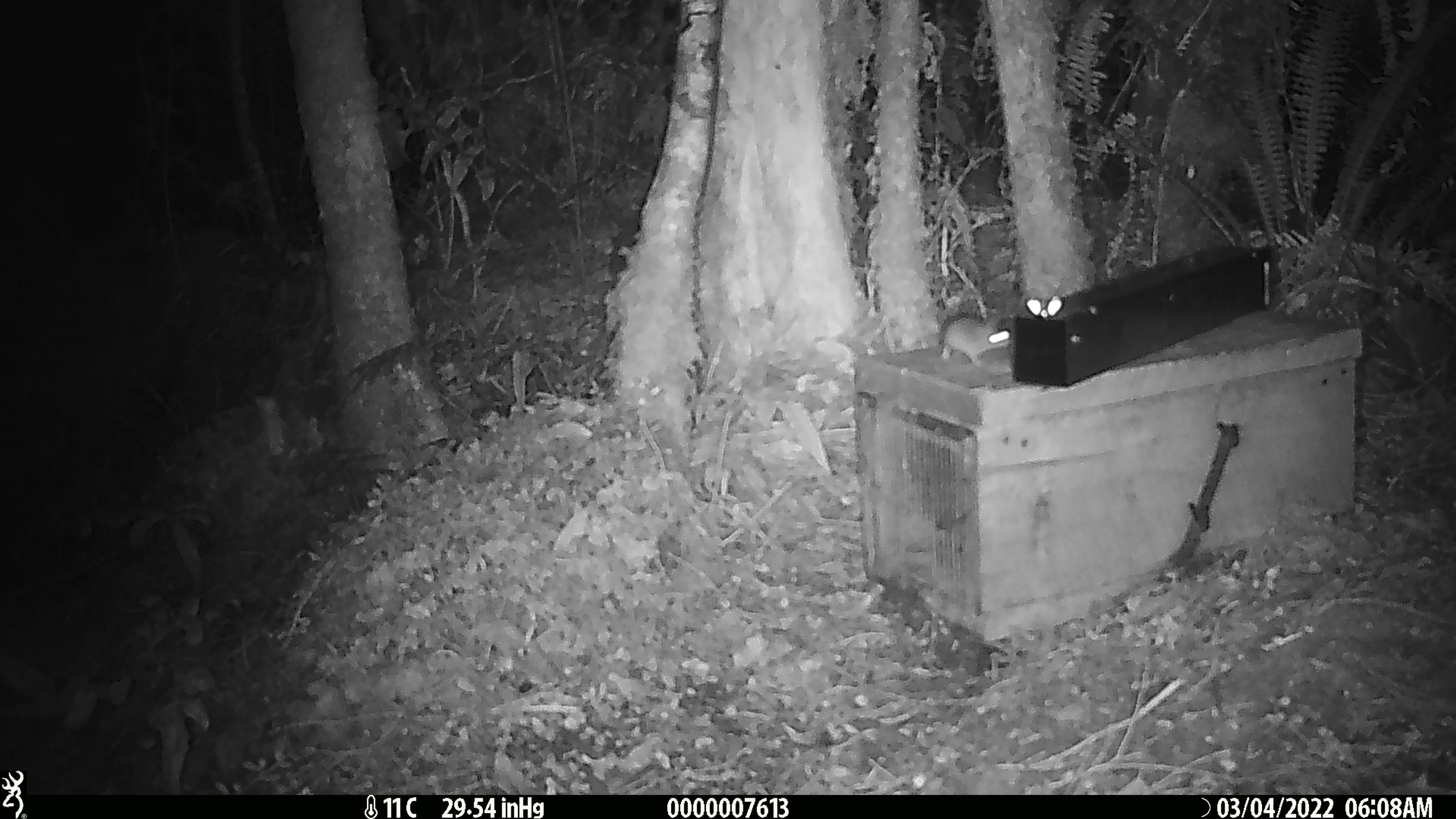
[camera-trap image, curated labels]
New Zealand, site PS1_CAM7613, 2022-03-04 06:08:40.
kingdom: Animalia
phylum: Chordata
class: Mammalia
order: Rodentia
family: Muridae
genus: Mus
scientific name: Mus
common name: mouse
Mouse (Mus).